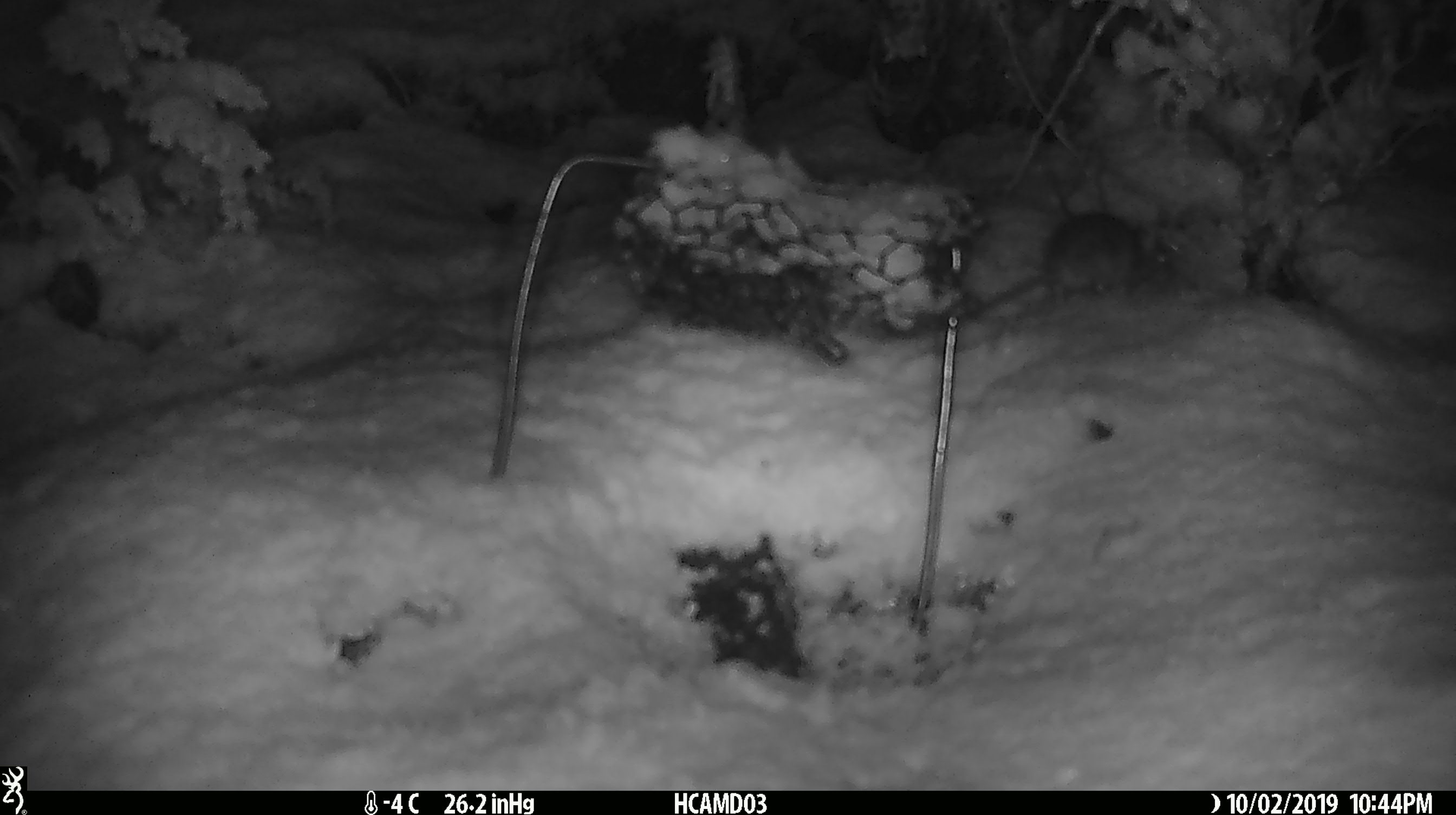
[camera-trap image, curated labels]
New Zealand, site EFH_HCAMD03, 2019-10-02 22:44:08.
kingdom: Animalia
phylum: Chordata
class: Mammalia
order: Rodentia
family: Muridae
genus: Mus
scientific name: Mus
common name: mouse